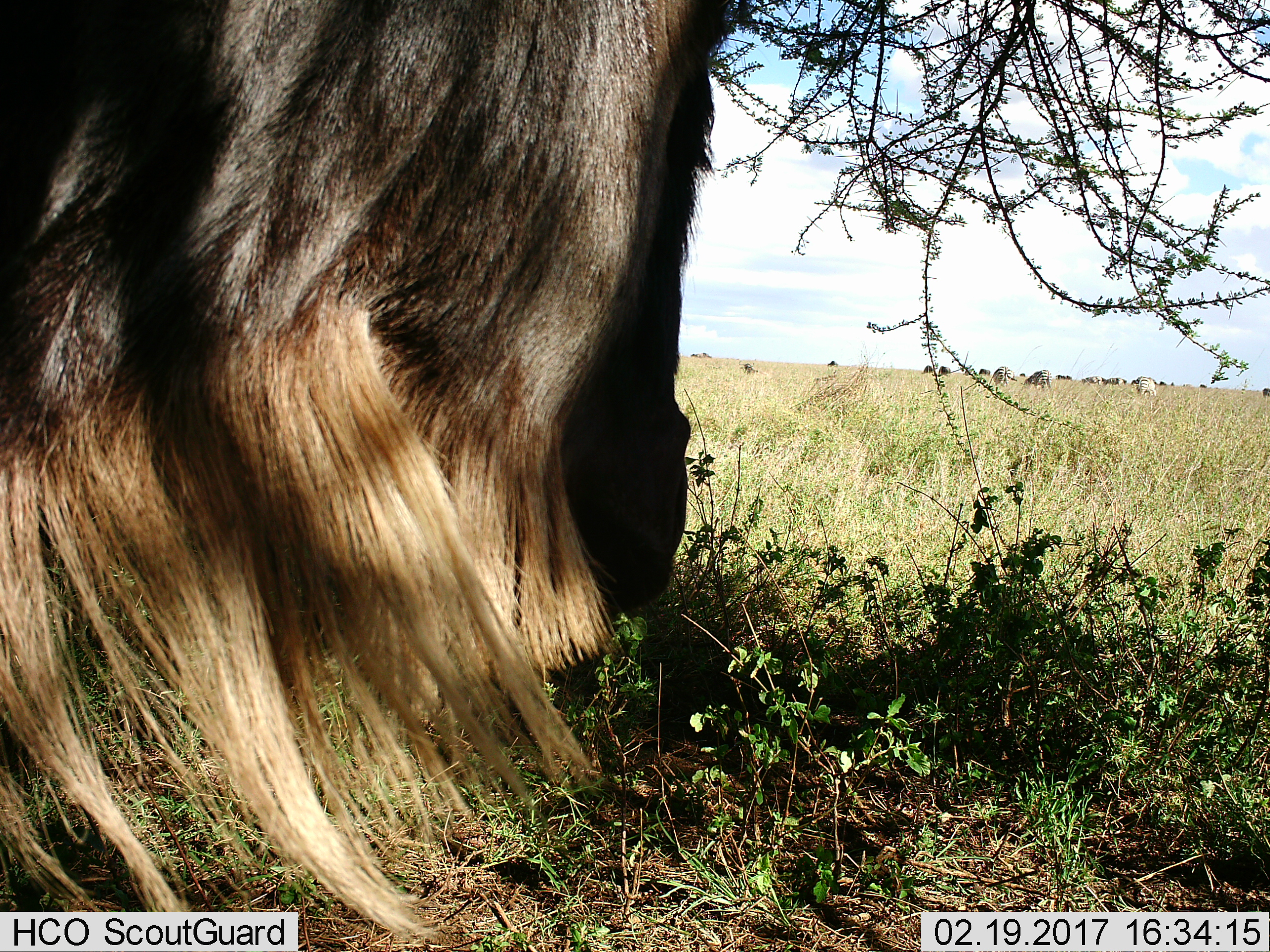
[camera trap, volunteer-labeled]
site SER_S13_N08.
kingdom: Animalia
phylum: Chordata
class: Mammalia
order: Artiodactyla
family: Bovidae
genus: Connochaetes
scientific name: Connochaetes taurinus taurinus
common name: blue wildebeest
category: wildebeestblue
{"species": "wildebeestblue (blue wildebeest) (Connochaetes taurinus taurinus)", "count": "4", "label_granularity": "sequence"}